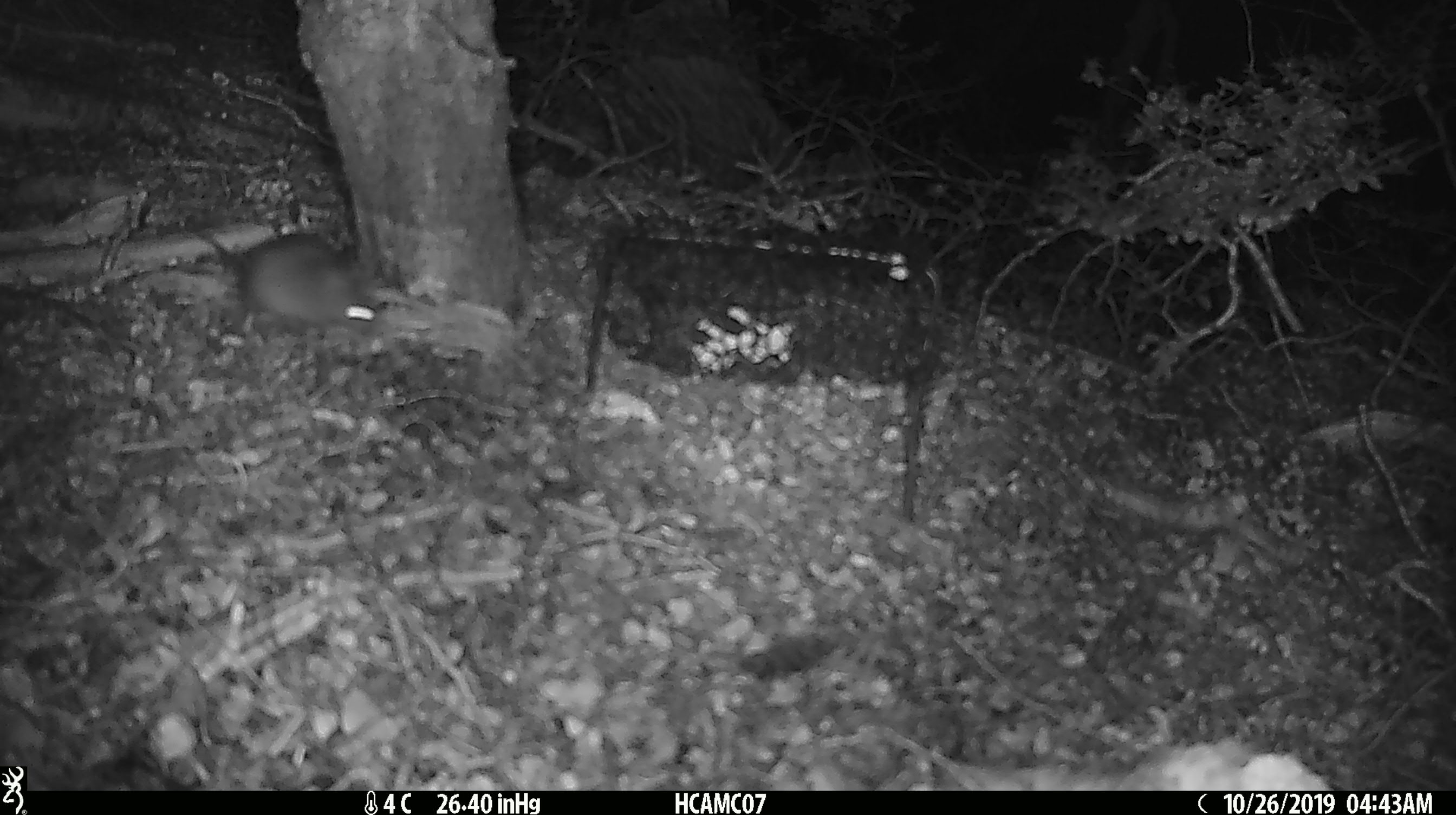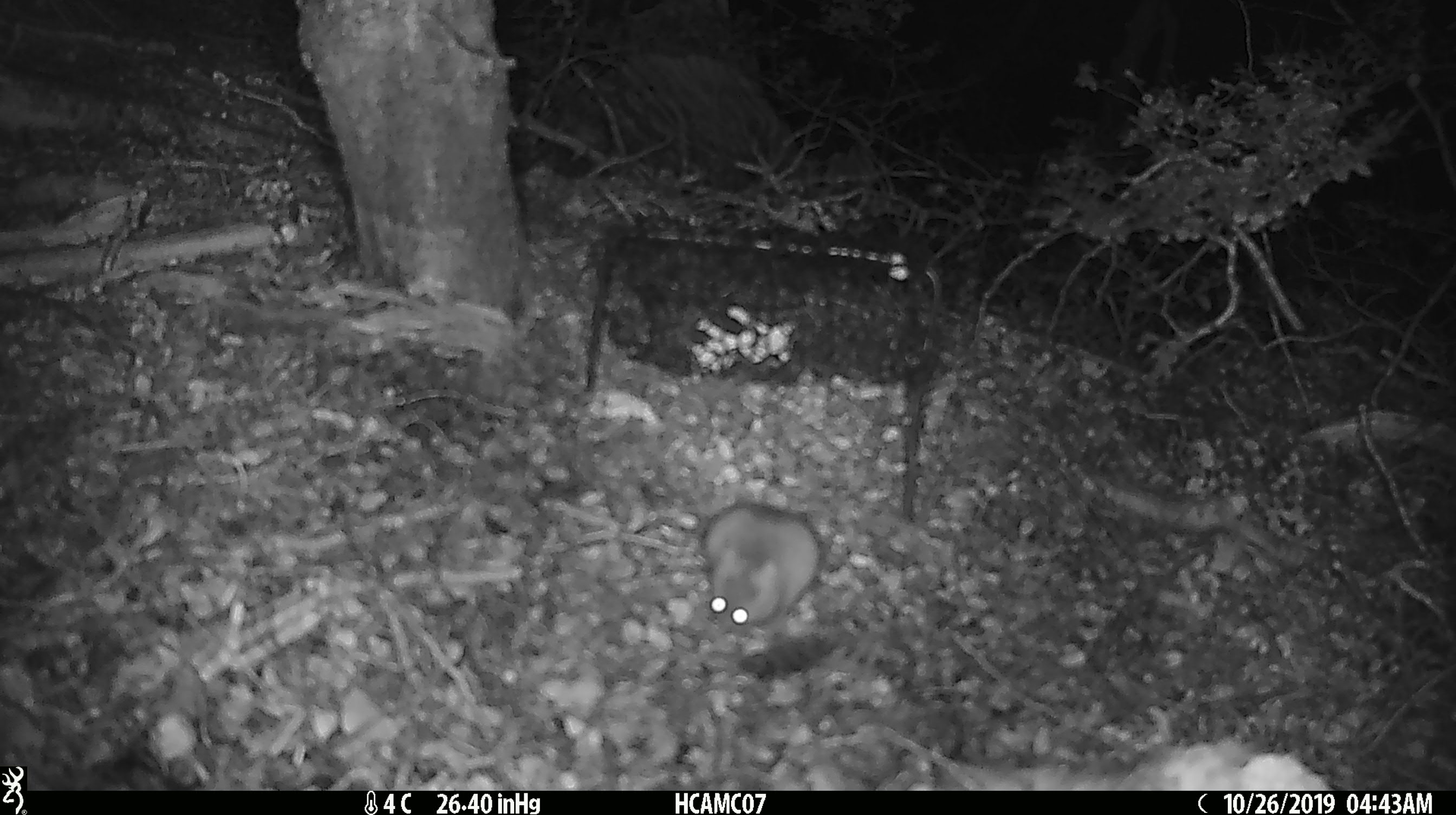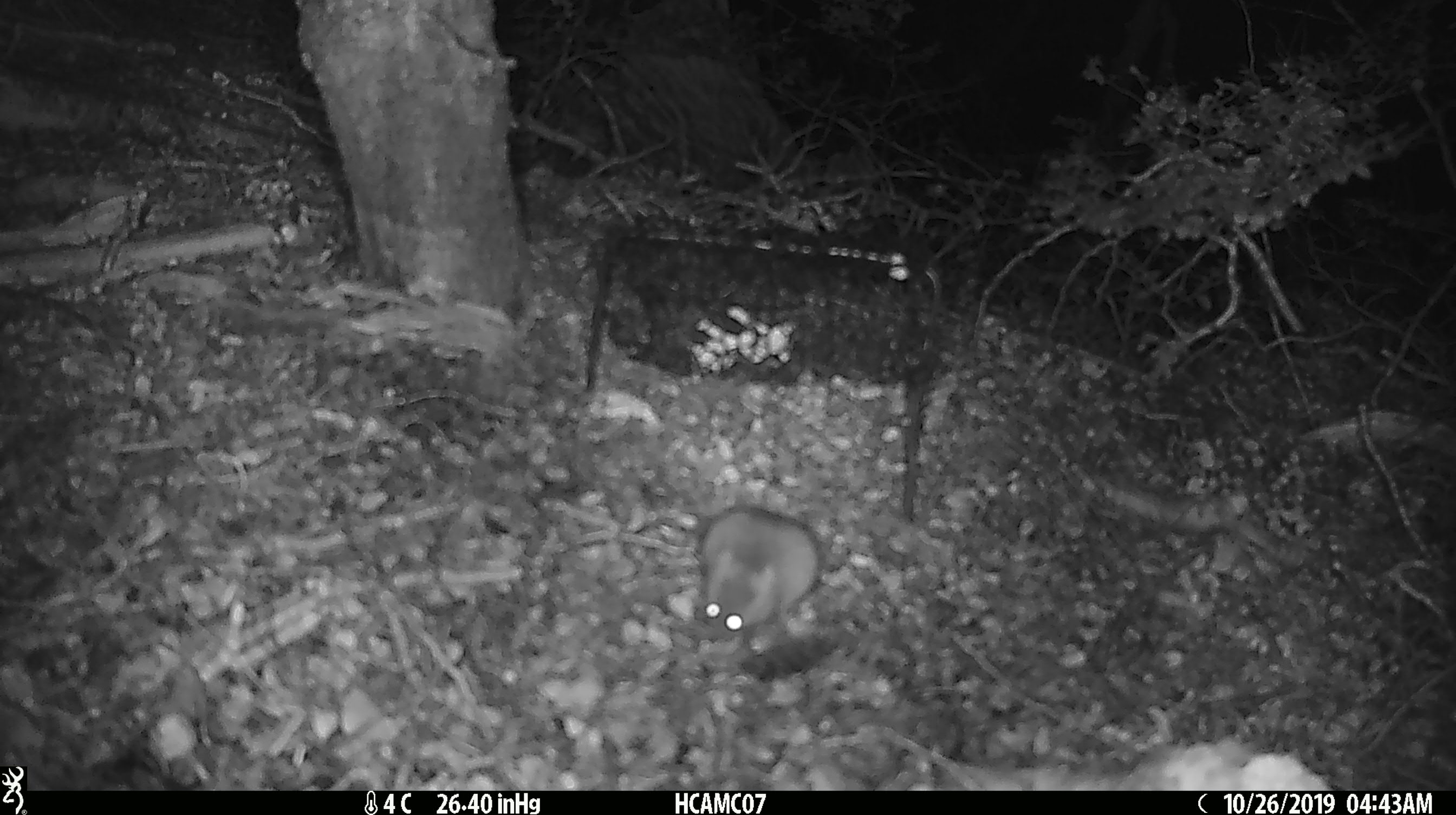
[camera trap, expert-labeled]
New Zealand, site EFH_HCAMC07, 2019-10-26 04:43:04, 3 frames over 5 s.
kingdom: Animalia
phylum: Chordata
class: Mammalia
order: Rodentia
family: Muridae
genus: Mus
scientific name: Mus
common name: mouse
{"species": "mouse (Mus)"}